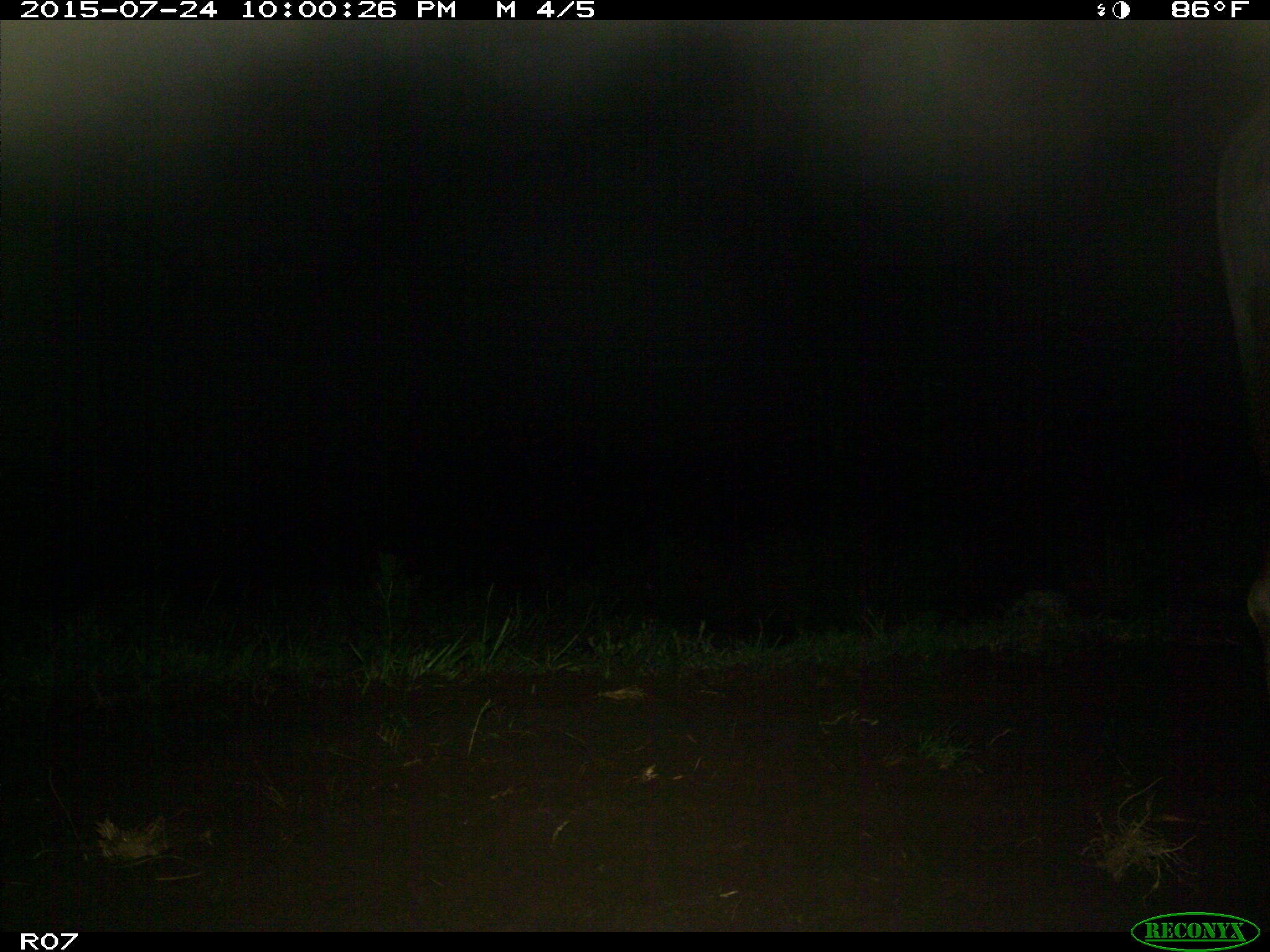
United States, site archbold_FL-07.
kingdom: Animalia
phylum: Chordata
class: Mammalia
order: Artiodactyla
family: Bovidae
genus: Bos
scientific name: Bos taurus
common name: domestic cow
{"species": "Bos taurus (domestic cow)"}